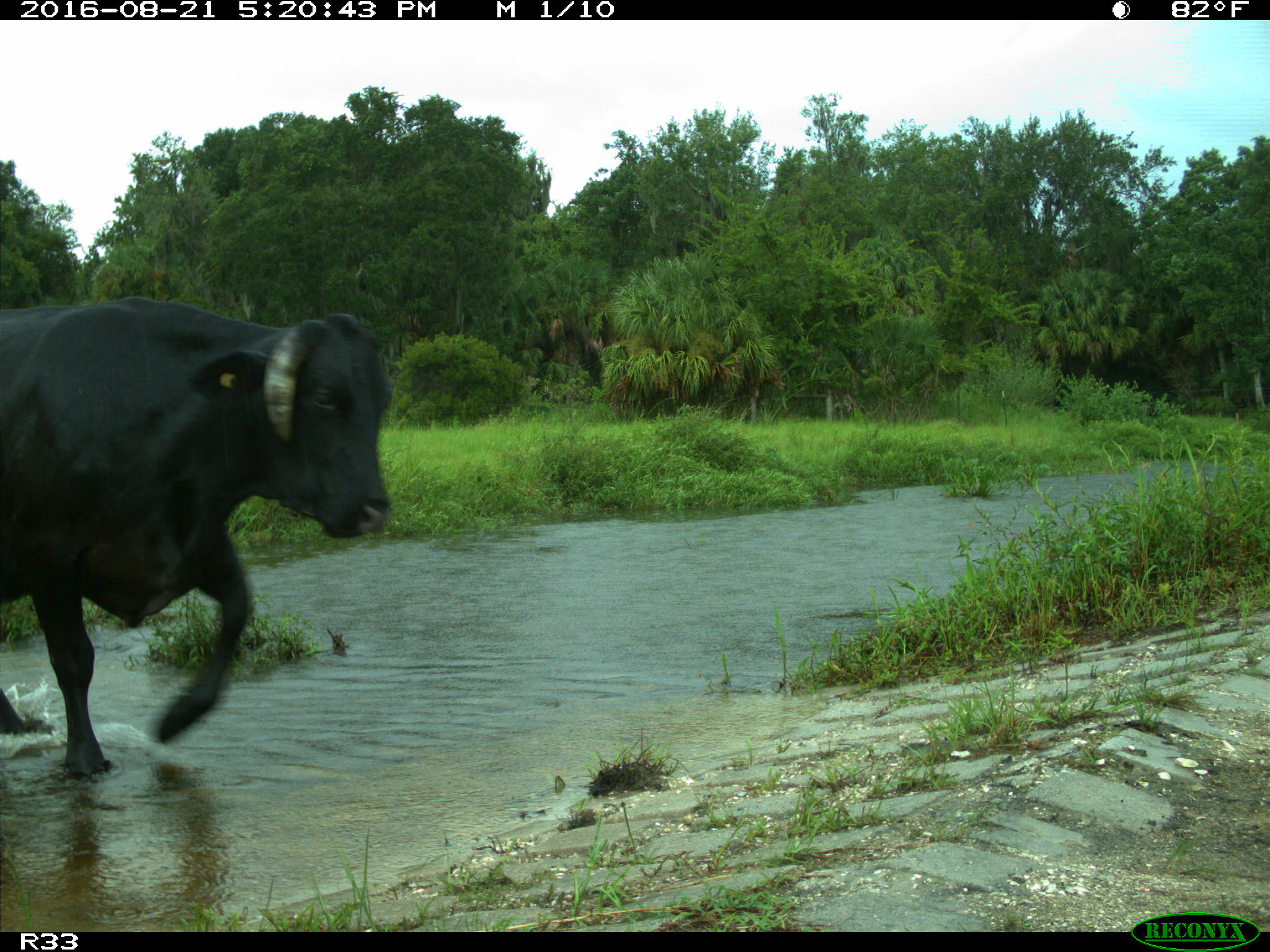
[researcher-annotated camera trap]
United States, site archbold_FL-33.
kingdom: Animalia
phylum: Chordata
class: Mammalia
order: Artiodactyla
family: Bovidae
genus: Bos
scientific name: Bos taurus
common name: domestic cow